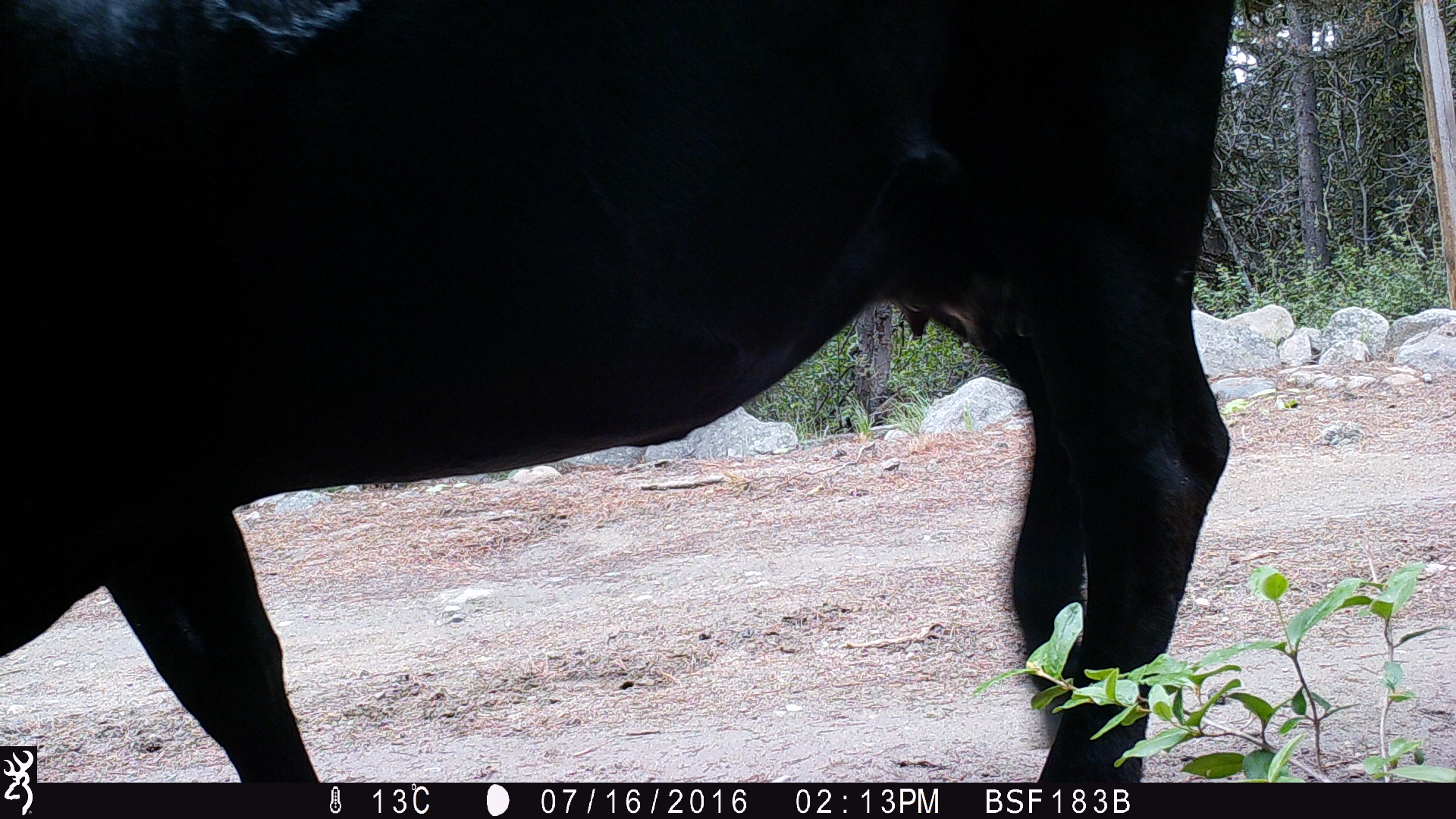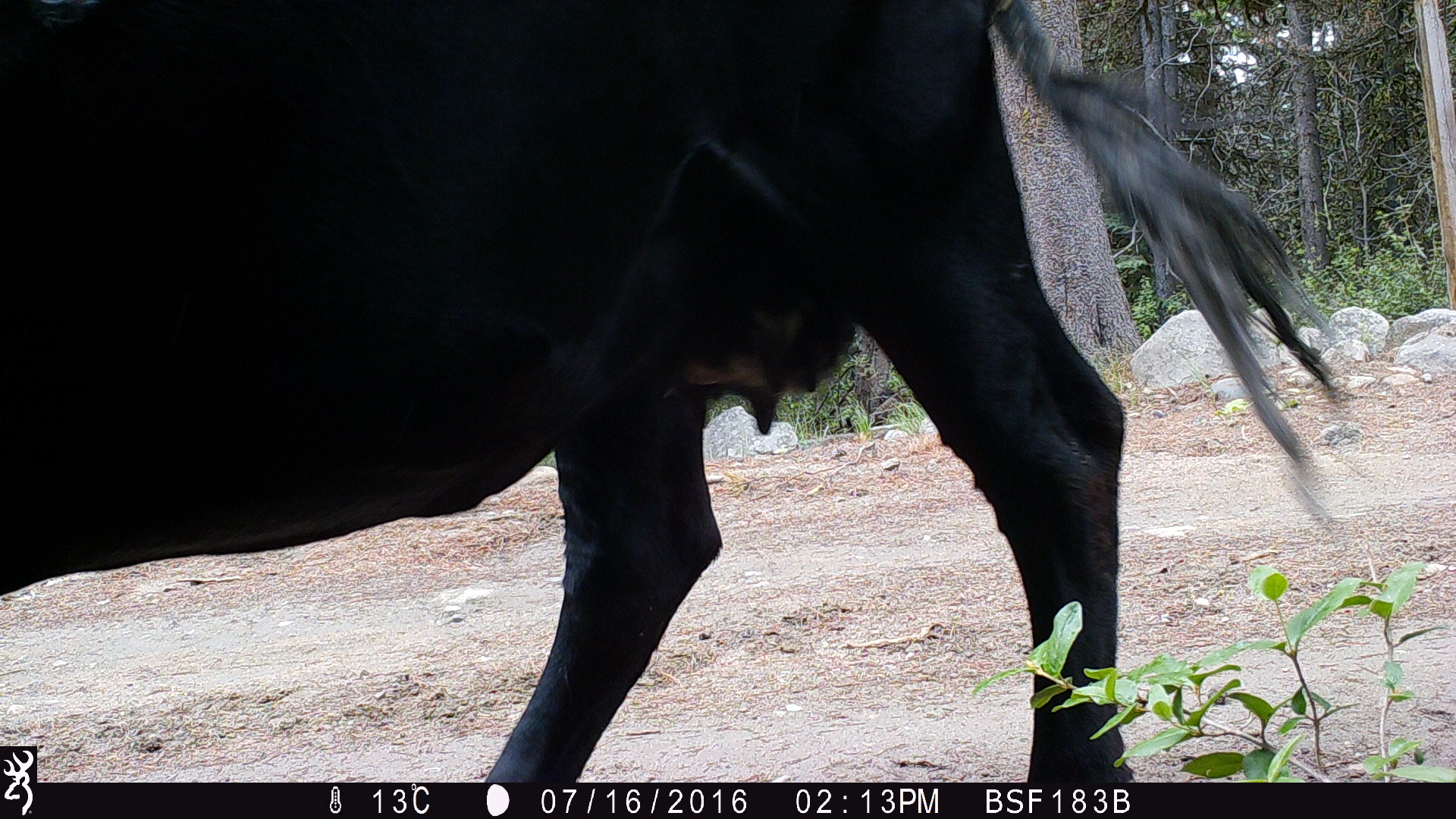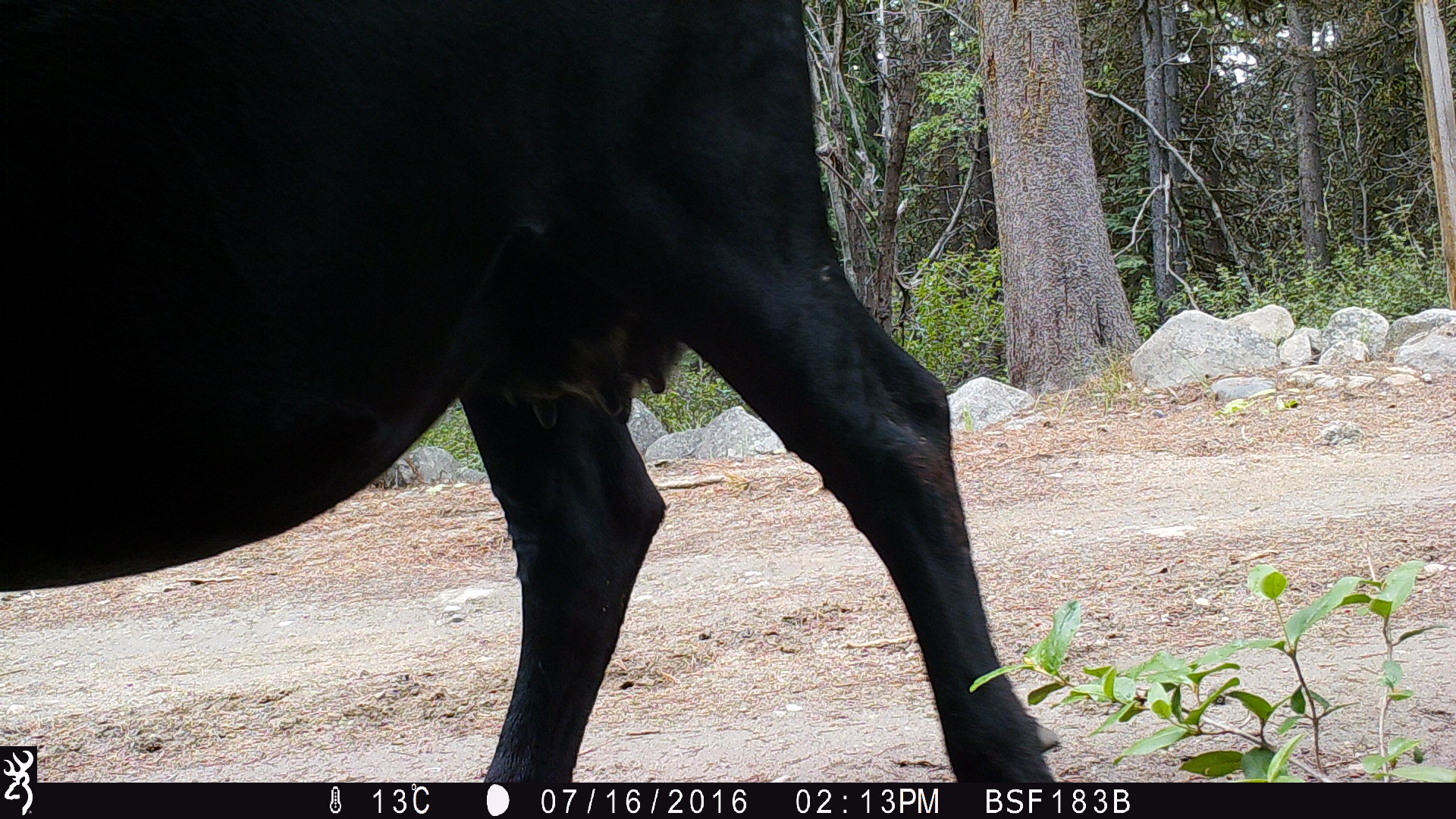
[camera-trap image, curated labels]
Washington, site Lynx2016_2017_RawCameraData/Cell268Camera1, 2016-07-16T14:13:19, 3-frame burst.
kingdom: Animalia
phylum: Chordata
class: Mammalia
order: Artiodactyla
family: Bovidae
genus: Bos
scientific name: Bos taurus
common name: domestic cattle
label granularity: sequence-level